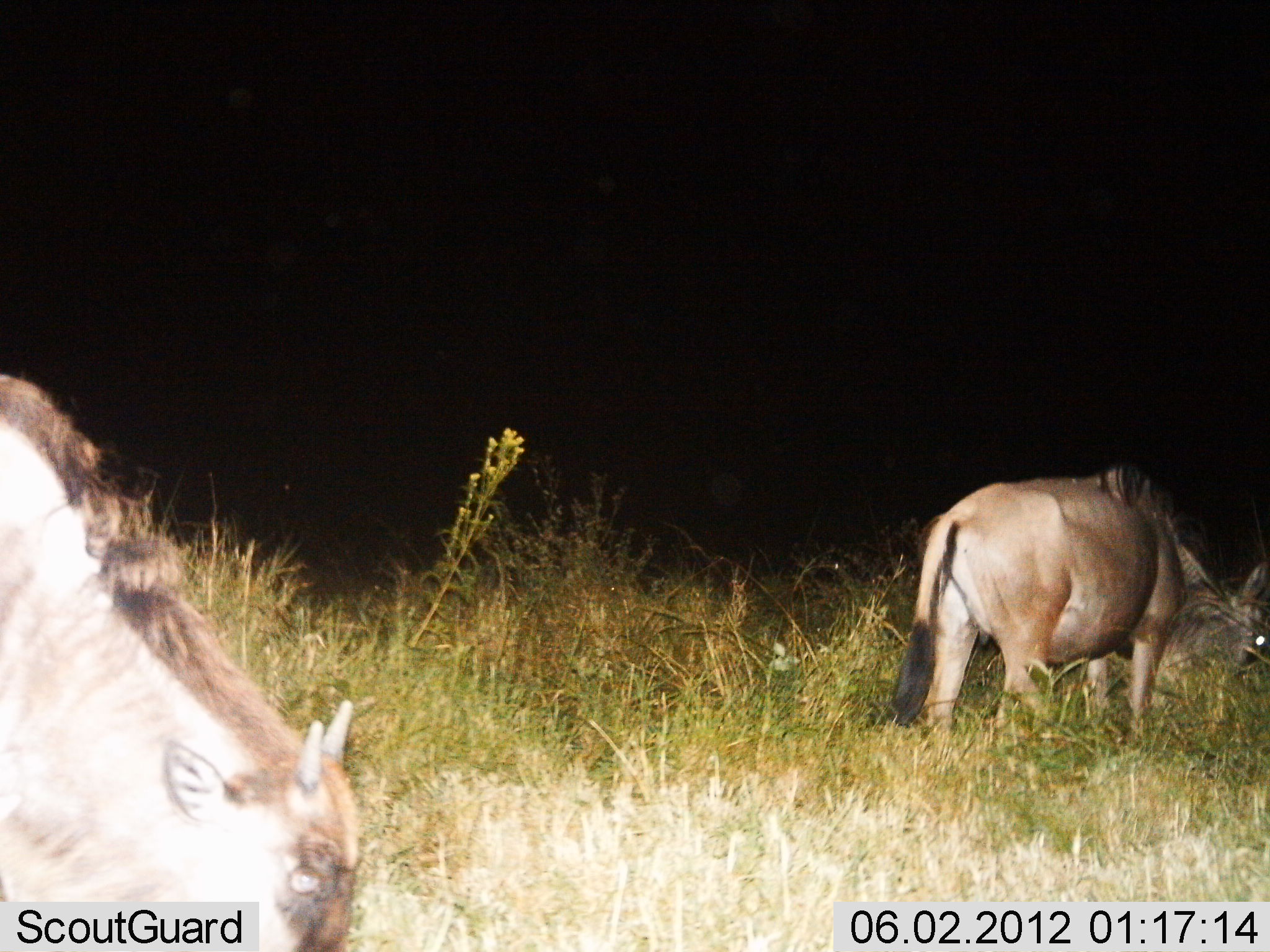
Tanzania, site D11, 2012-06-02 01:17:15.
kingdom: Animalia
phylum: Chordata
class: Mammalia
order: Artiodactyla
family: Bovidae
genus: Connochaetes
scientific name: Connochaetes taurinus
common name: blue wildebeest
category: wildebeest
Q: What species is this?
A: Wildebeest (blue wildebeest) (Connochaetes taurinus).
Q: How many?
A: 2.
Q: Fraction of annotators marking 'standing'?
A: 18%.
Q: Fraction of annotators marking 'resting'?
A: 0%.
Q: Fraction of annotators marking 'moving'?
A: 0%.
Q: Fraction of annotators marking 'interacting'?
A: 0%.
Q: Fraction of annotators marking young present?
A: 27%.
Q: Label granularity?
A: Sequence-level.